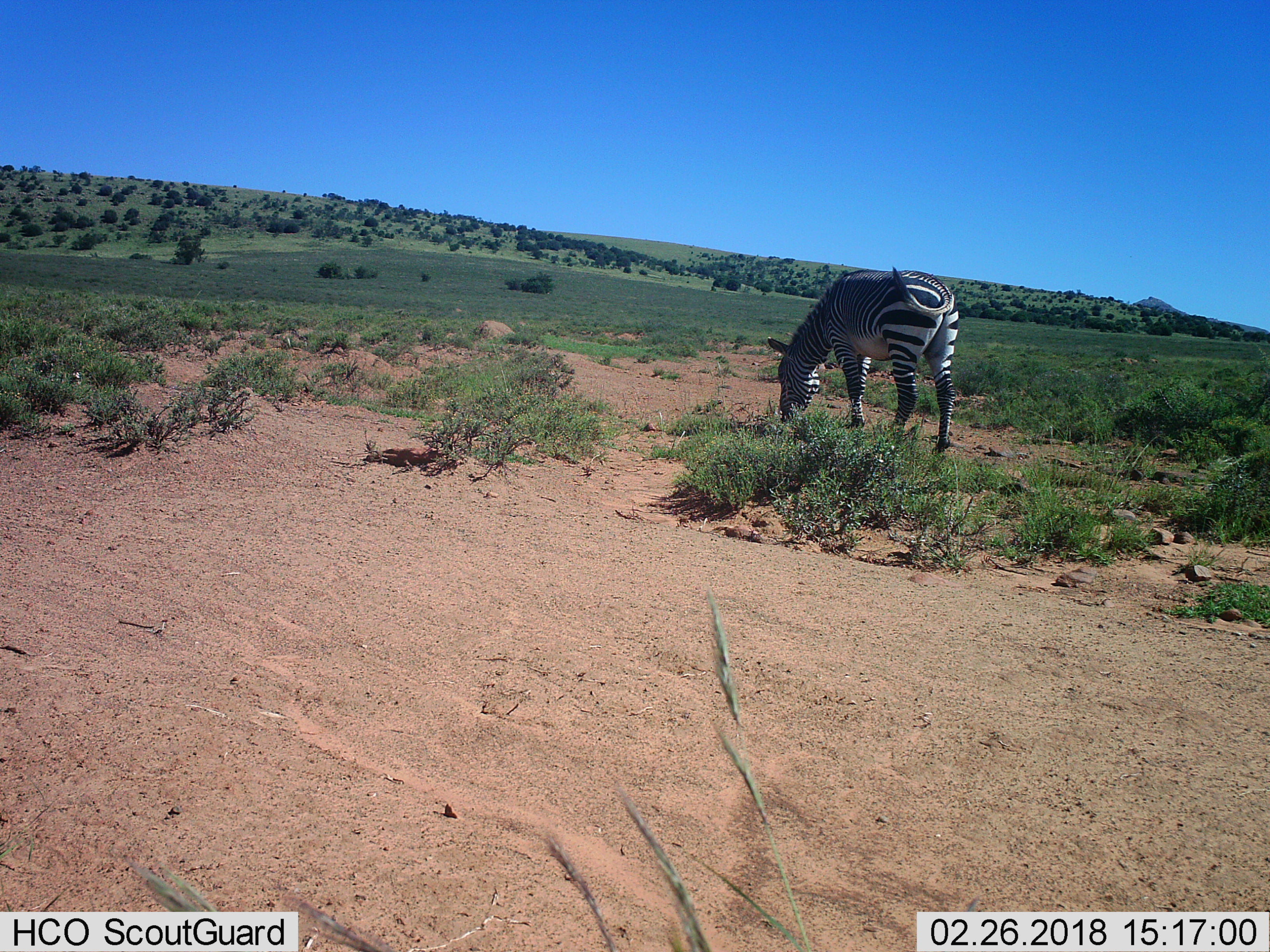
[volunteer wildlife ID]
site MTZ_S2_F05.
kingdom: Animalia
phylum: Chordata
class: Mammalia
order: Perissodactyla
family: Equidae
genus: Equus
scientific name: Equus zebra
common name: mountain zebra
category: zebramountain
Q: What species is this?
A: Zebramountain (mountain zebra) (Equus zebra).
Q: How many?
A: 1.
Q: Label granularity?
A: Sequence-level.